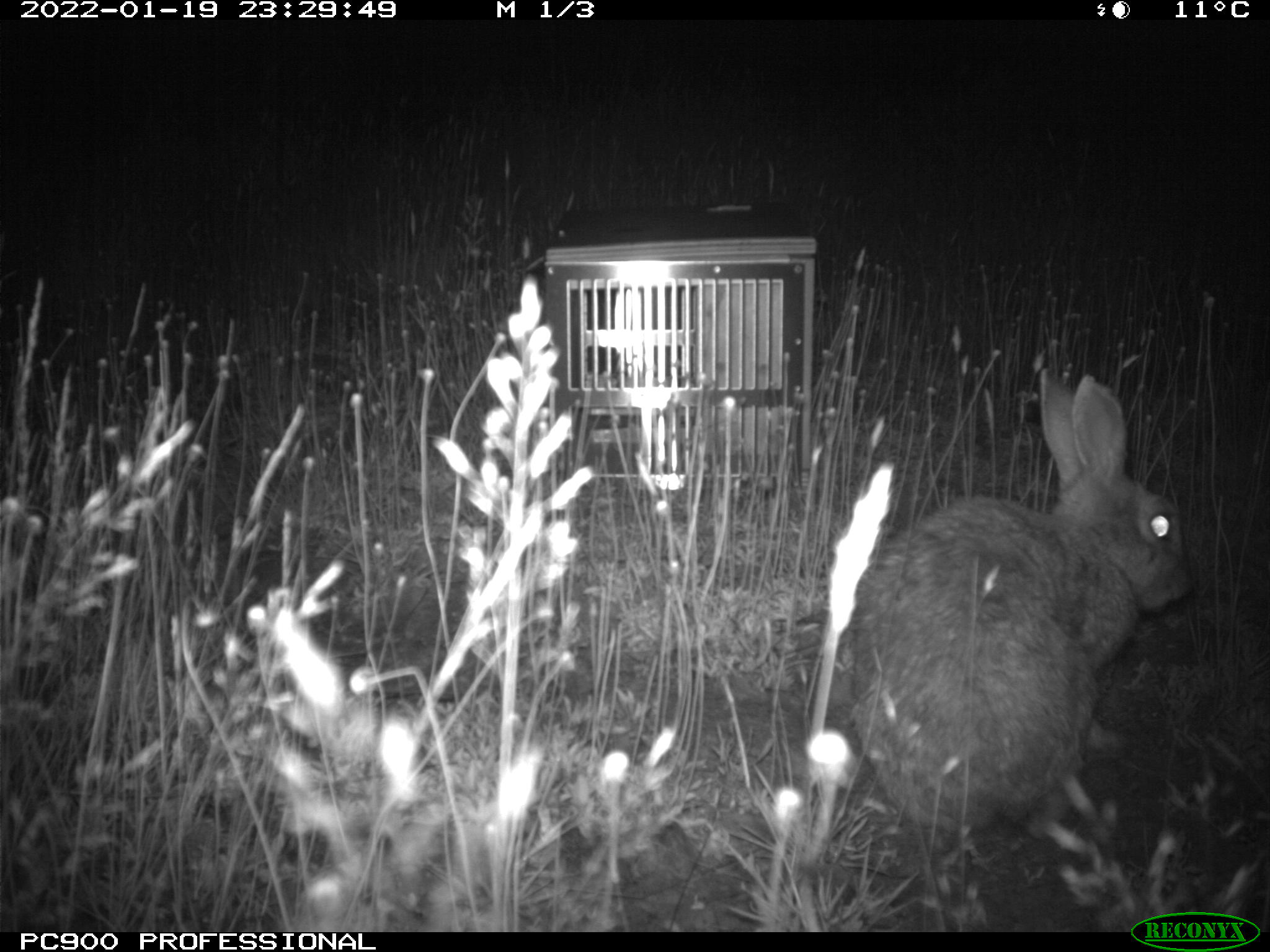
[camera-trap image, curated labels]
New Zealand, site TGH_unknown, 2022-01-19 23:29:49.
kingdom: Animalia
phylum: Chordata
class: Mammalia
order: Lagomorpha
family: Leporidae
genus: Oryctolagus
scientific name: Oryctolagus cuniculus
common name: european rabbit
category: rabbit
Rabbit (european rabbit) (Oryctolagus cuniculus).